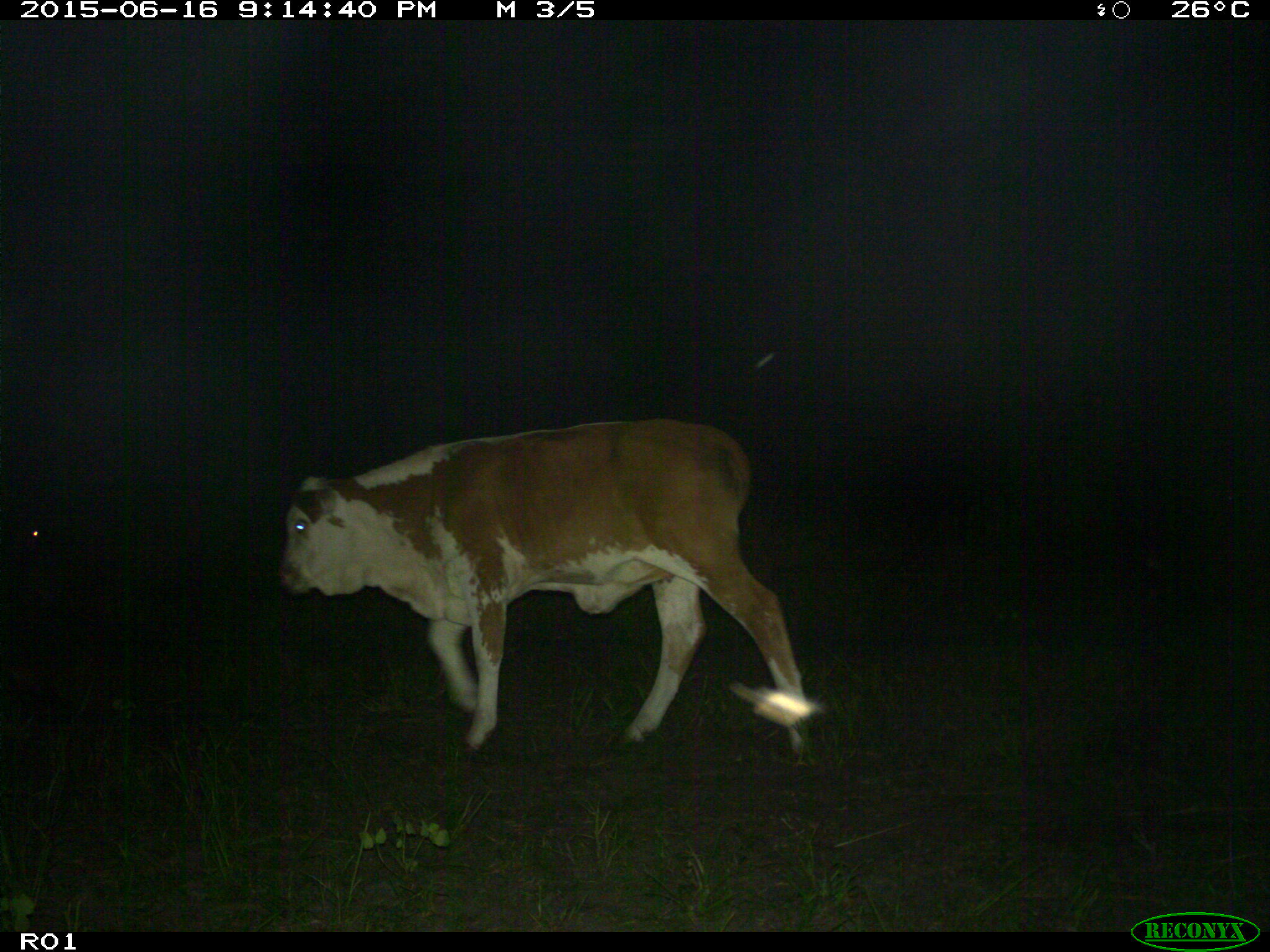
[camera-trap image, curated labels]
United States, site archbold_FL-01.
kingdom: Animalia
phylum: Chordata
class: Mammalia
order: Artiodactyla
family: Bovidae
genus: Bos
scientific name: Bos taurus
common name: domestic cow